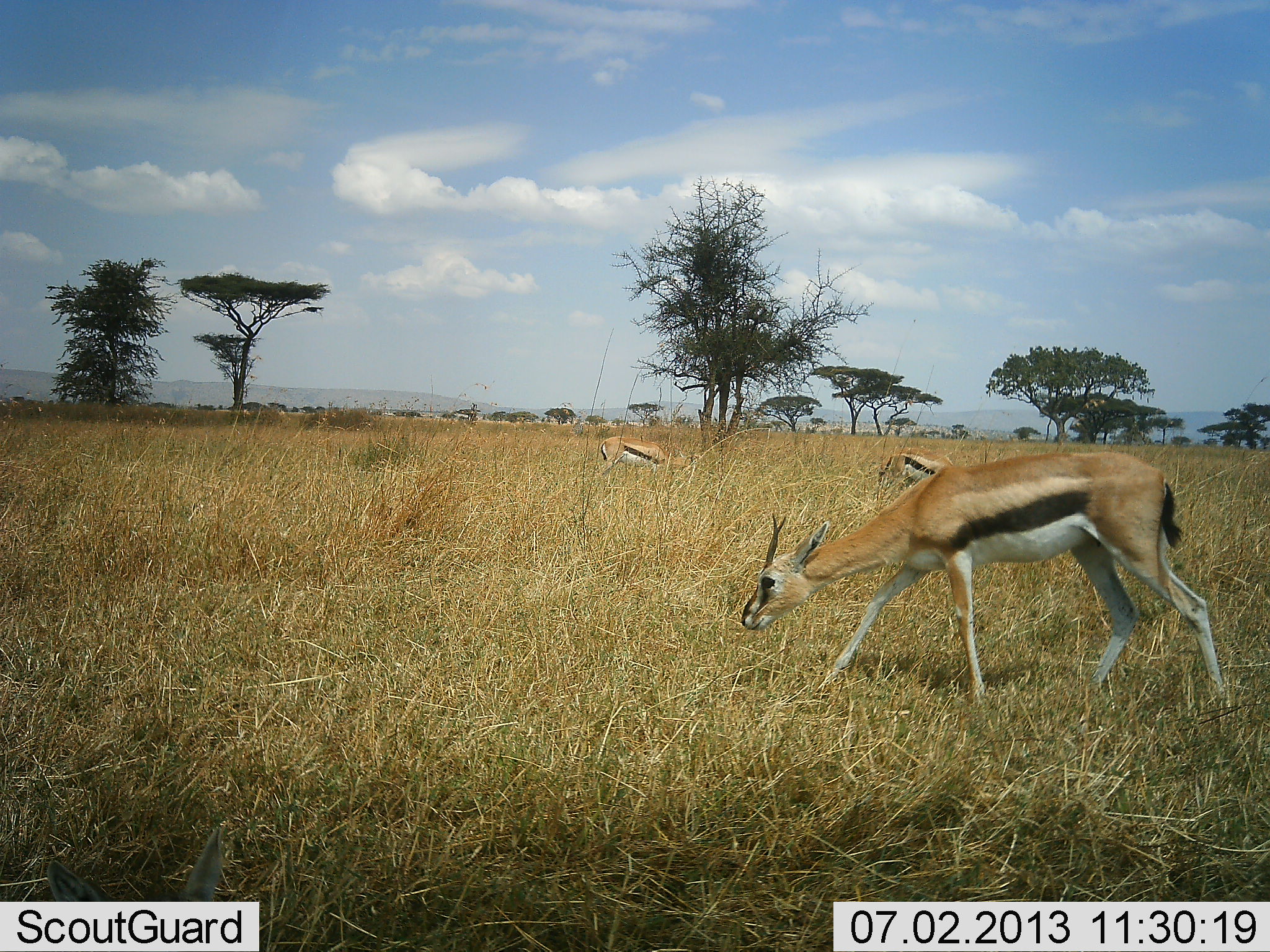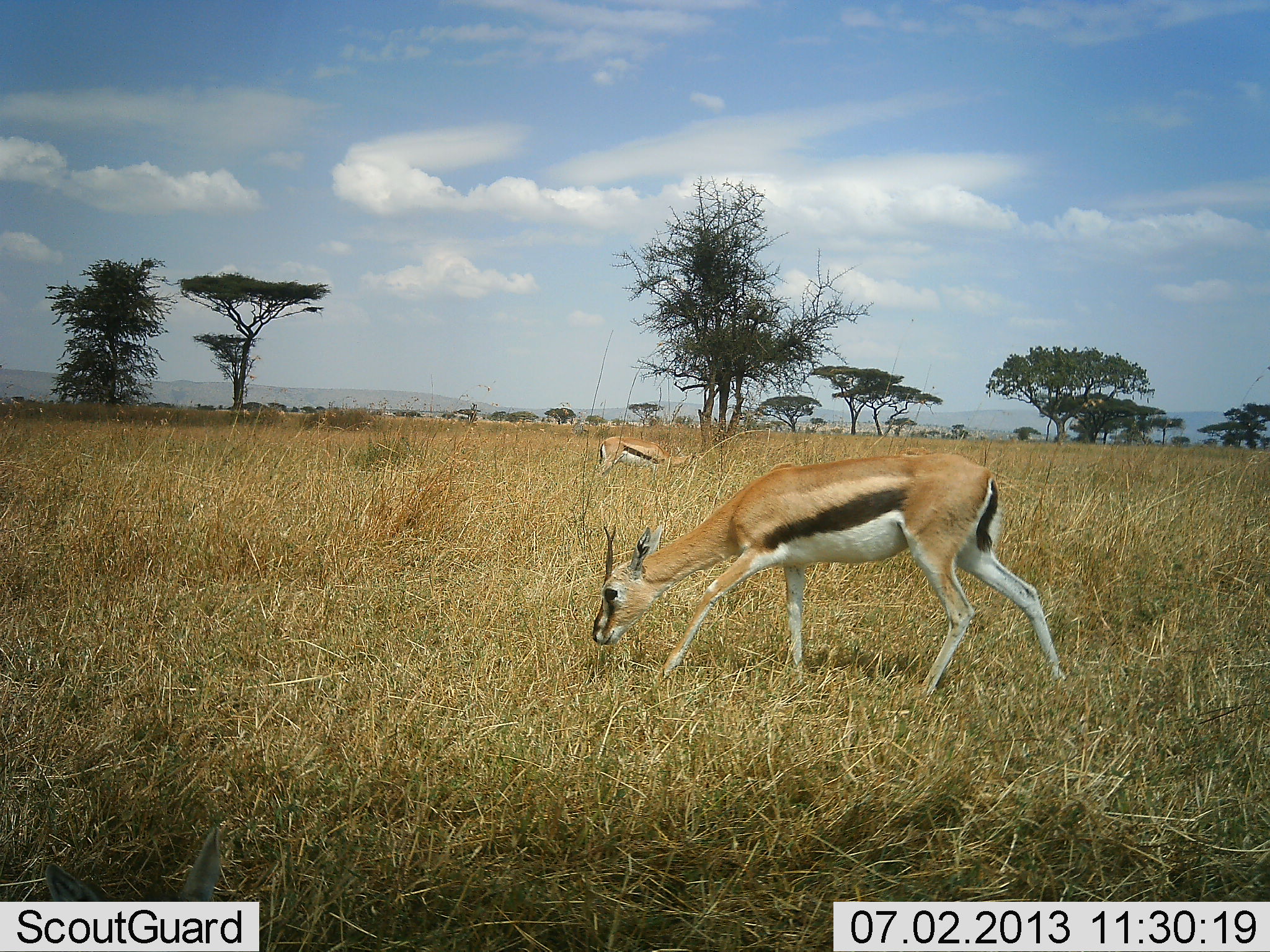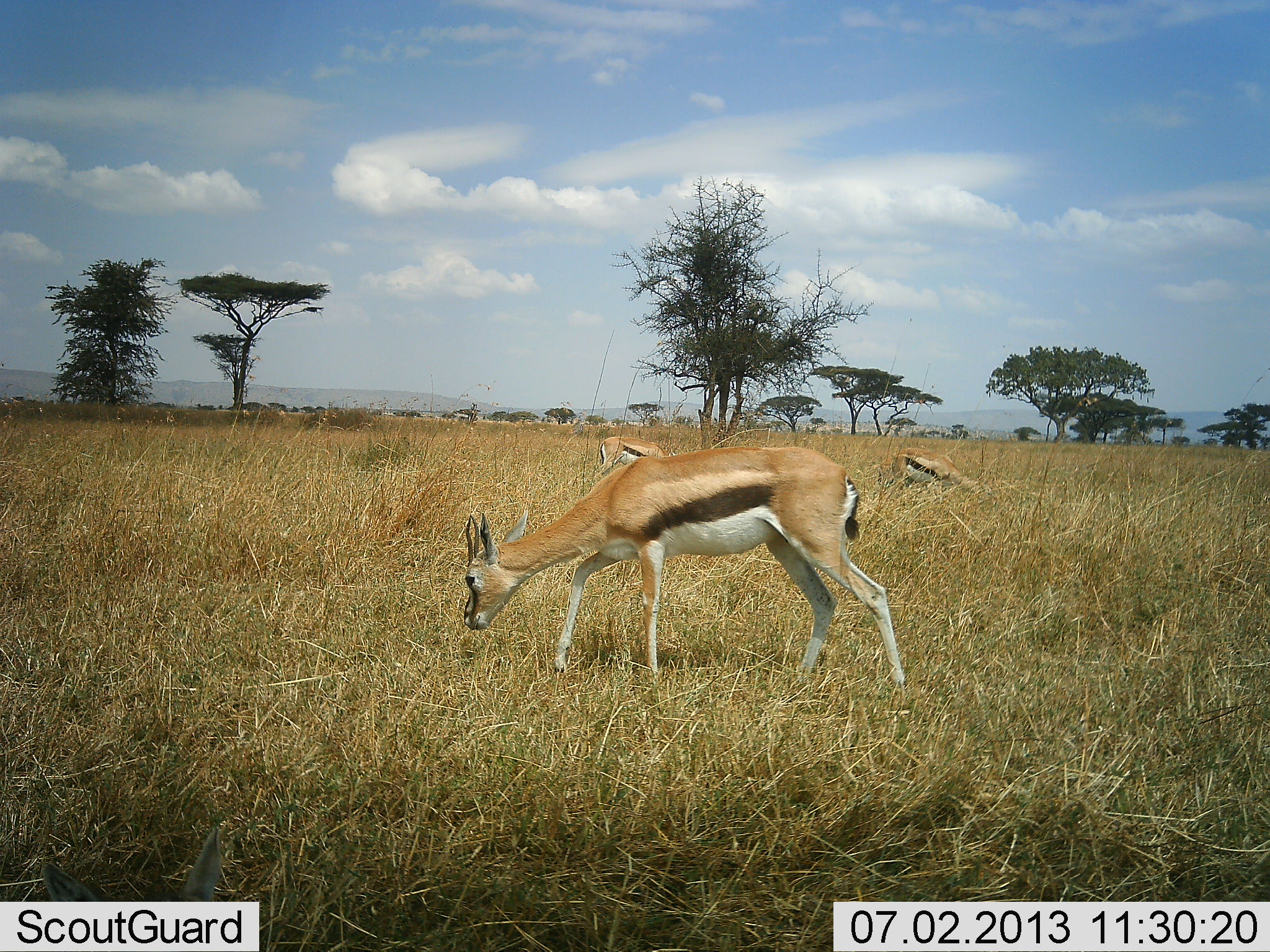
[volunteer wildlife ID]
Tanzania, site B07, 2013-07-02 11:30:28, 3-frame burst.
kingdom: Animalia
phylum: Chordata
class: Mammalia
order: Artiodactyla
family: Bovidae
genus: Eudorcas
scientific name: Eudorcas thomsonii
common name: thomson's gazelle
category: gazellethomsons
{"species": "gazellethomsons (thomson's gazelle) (Eudorcas thomsonii)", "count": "3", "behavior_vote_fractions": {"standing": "45%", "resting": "5%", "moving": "68%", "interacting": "0%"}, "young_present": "0%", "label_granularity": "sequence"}